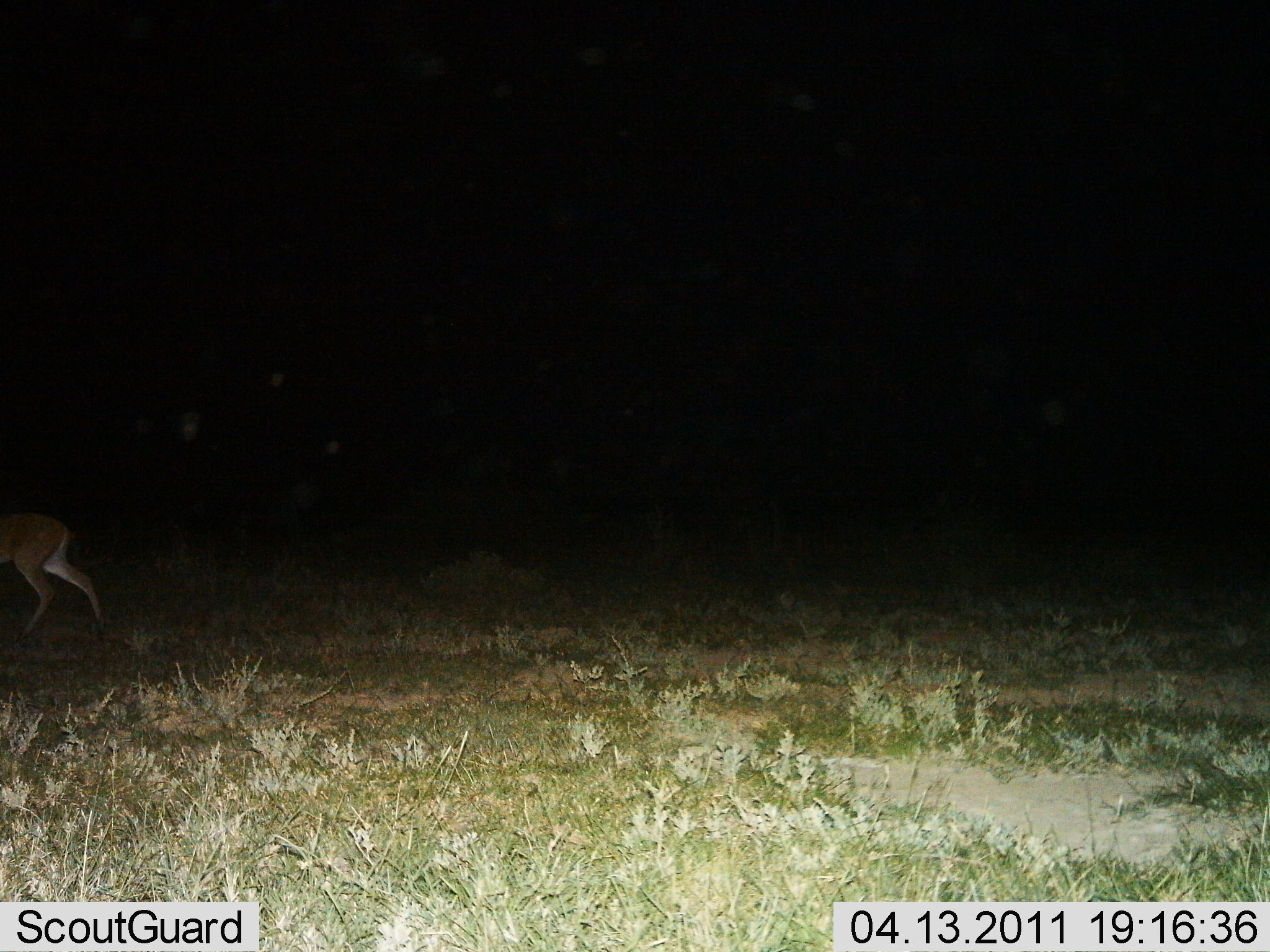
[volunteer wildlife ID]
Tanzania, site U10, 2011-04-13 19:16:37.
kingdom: Animalia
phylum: Chordata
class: Mammalia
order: Artiodactyla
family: Bovidae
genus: Redunca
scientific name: Redunca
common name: reedbuck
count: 1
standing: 0%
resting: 0%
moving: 100%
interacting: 0%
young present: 0%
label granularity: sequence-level